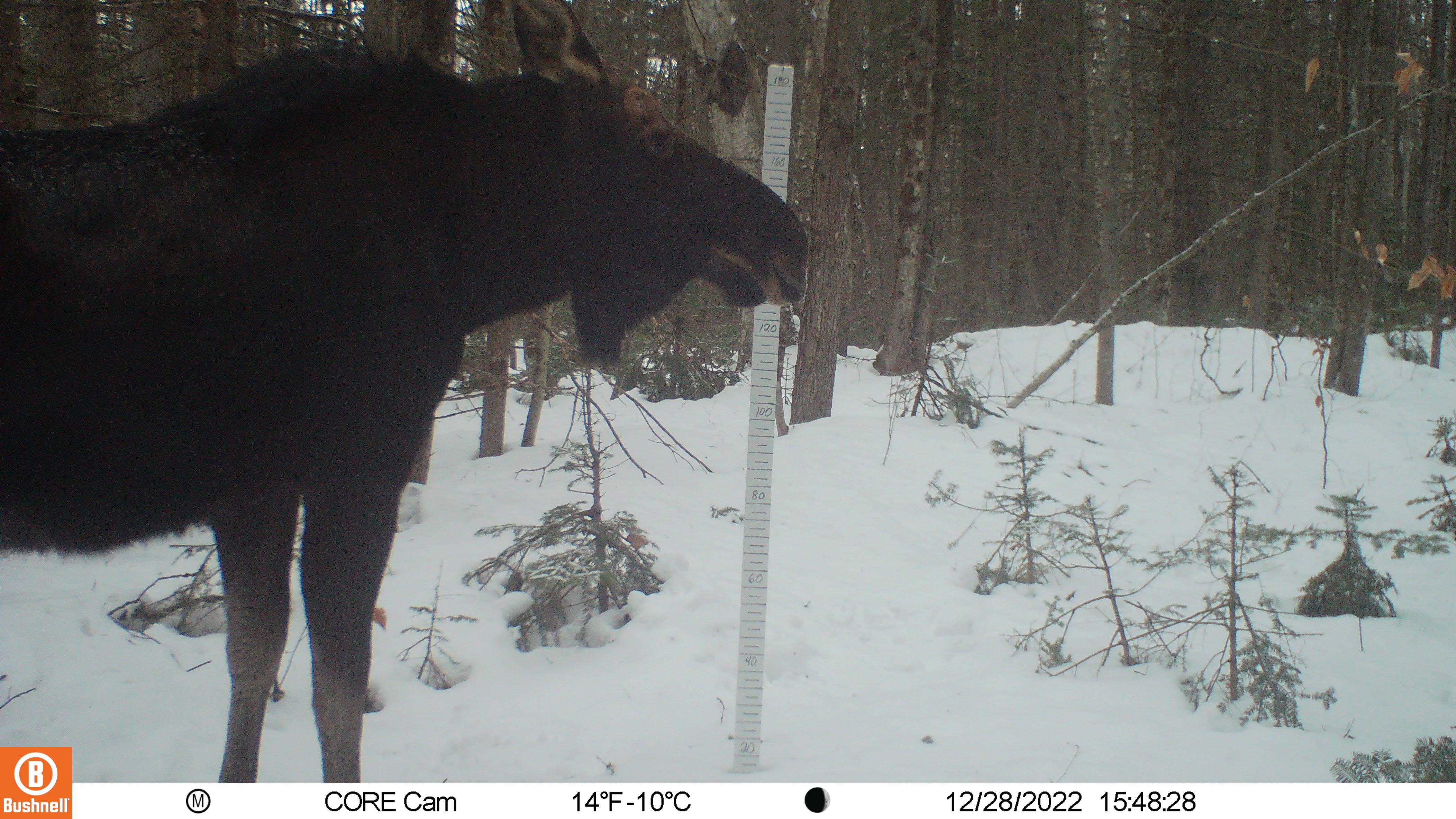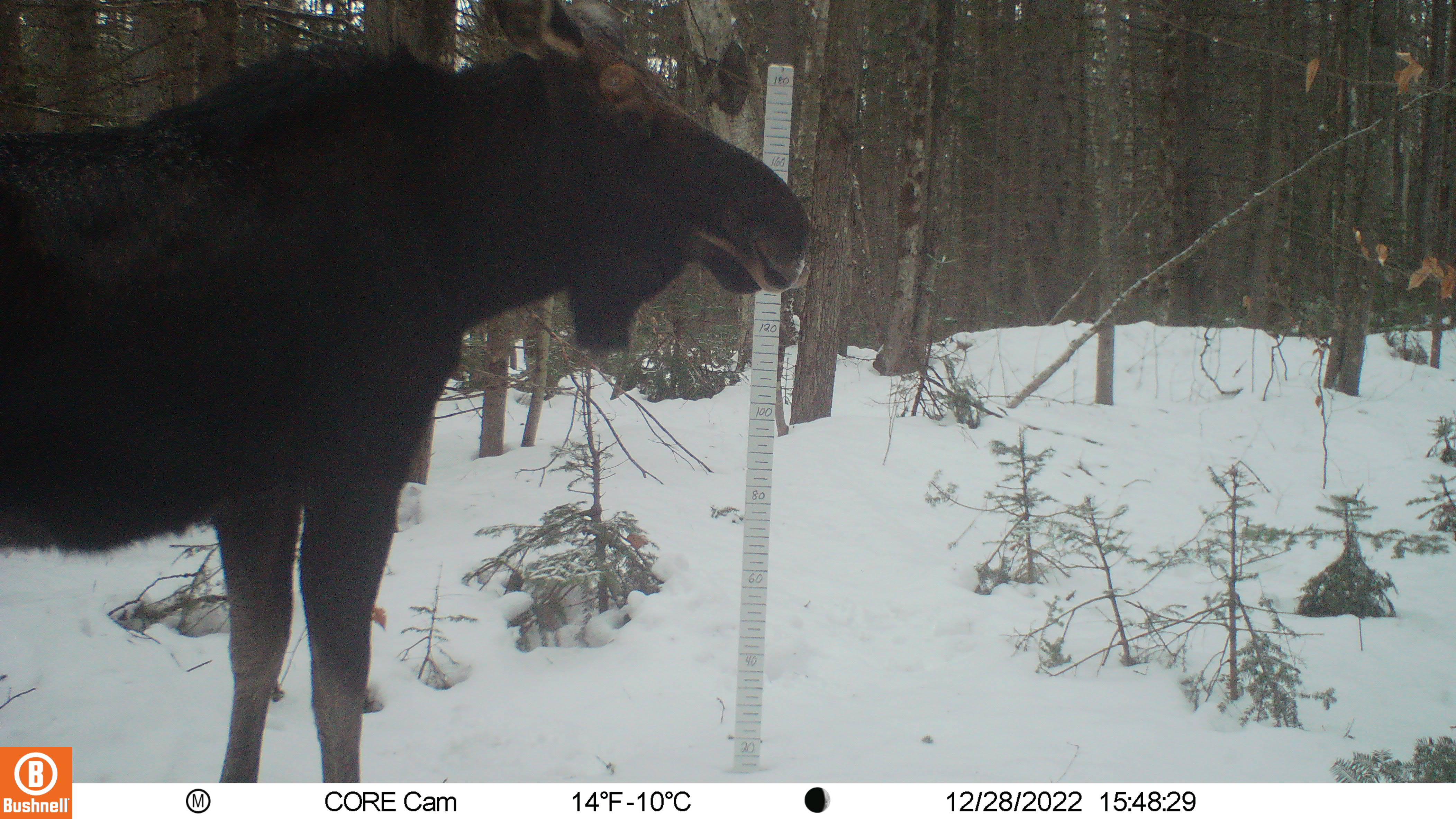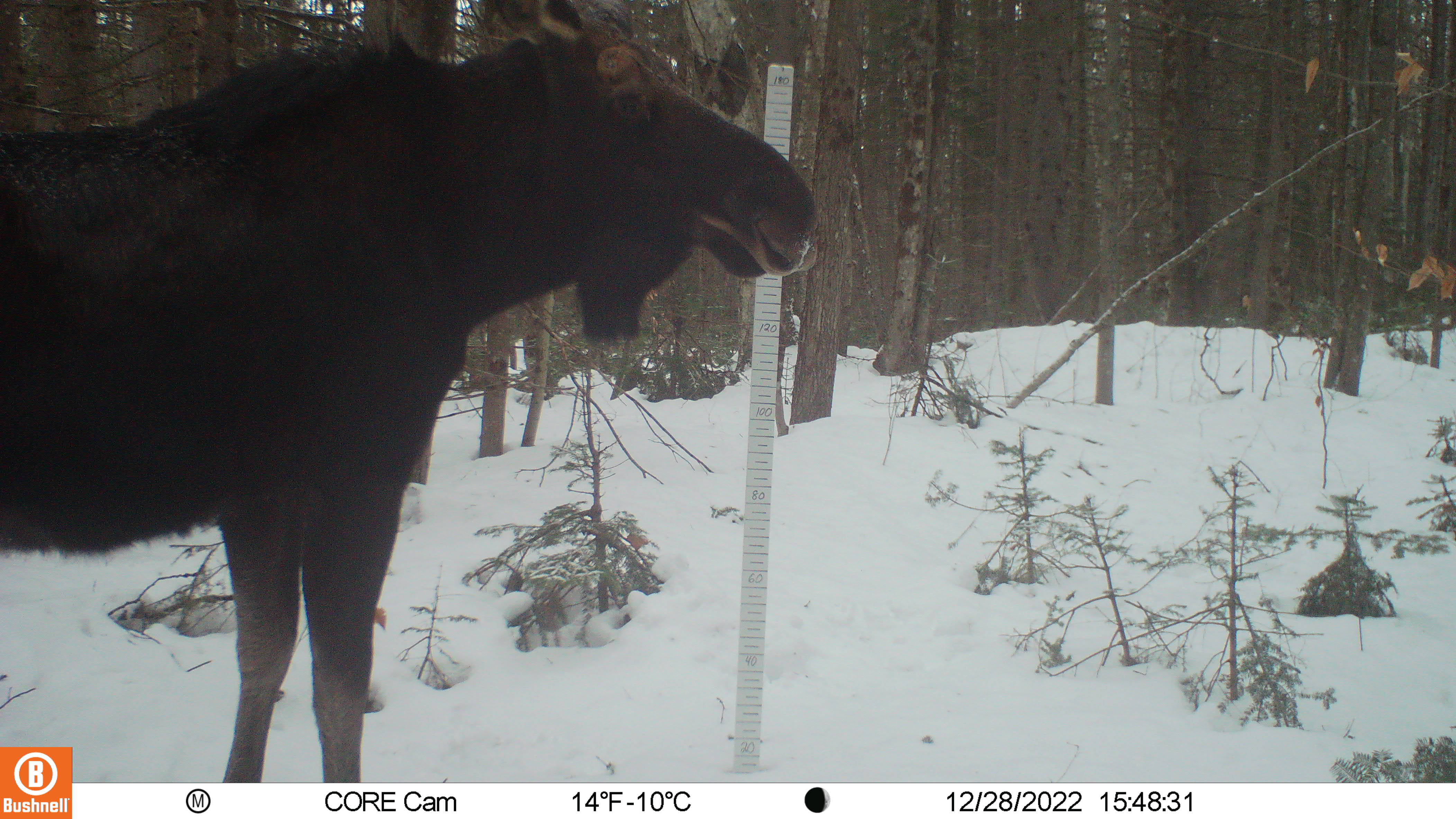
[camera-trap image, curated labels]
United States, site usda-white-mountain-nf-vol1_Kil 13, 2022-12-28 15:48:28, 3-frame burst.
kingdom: Animalia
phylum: Chordata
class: Mammalia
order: Artiodactyla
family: Cervidae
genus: Alces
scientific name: Alces alces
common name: moose